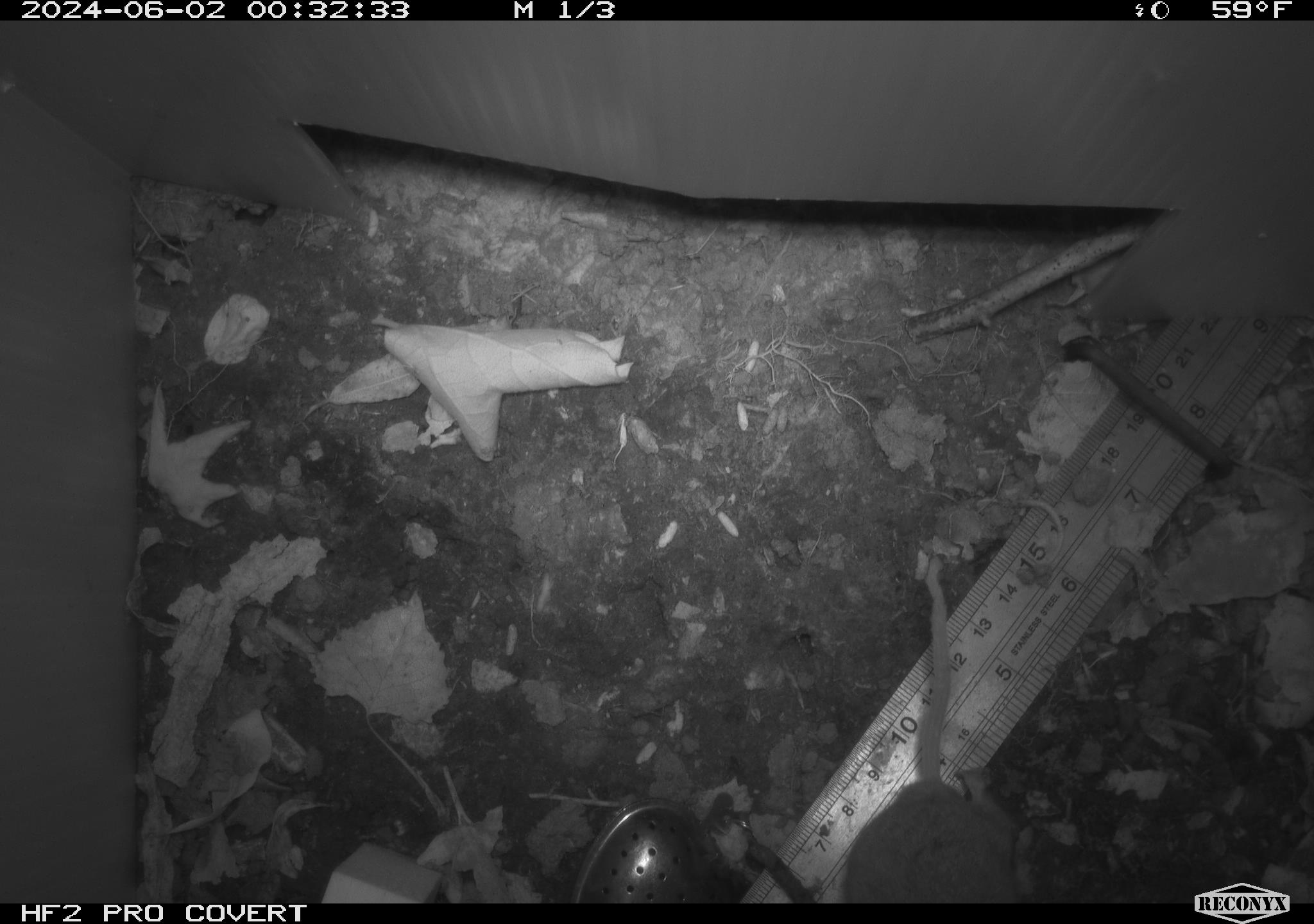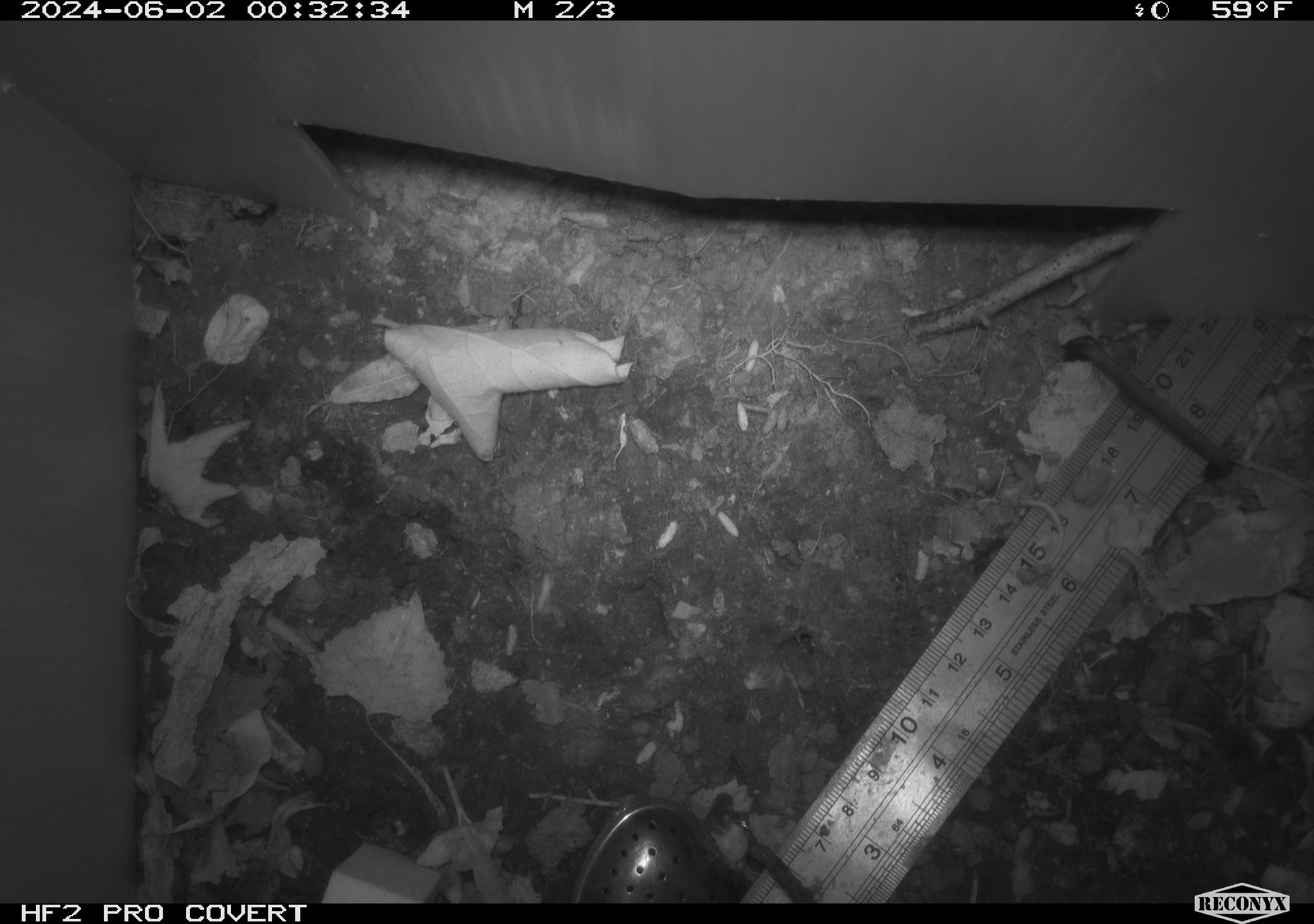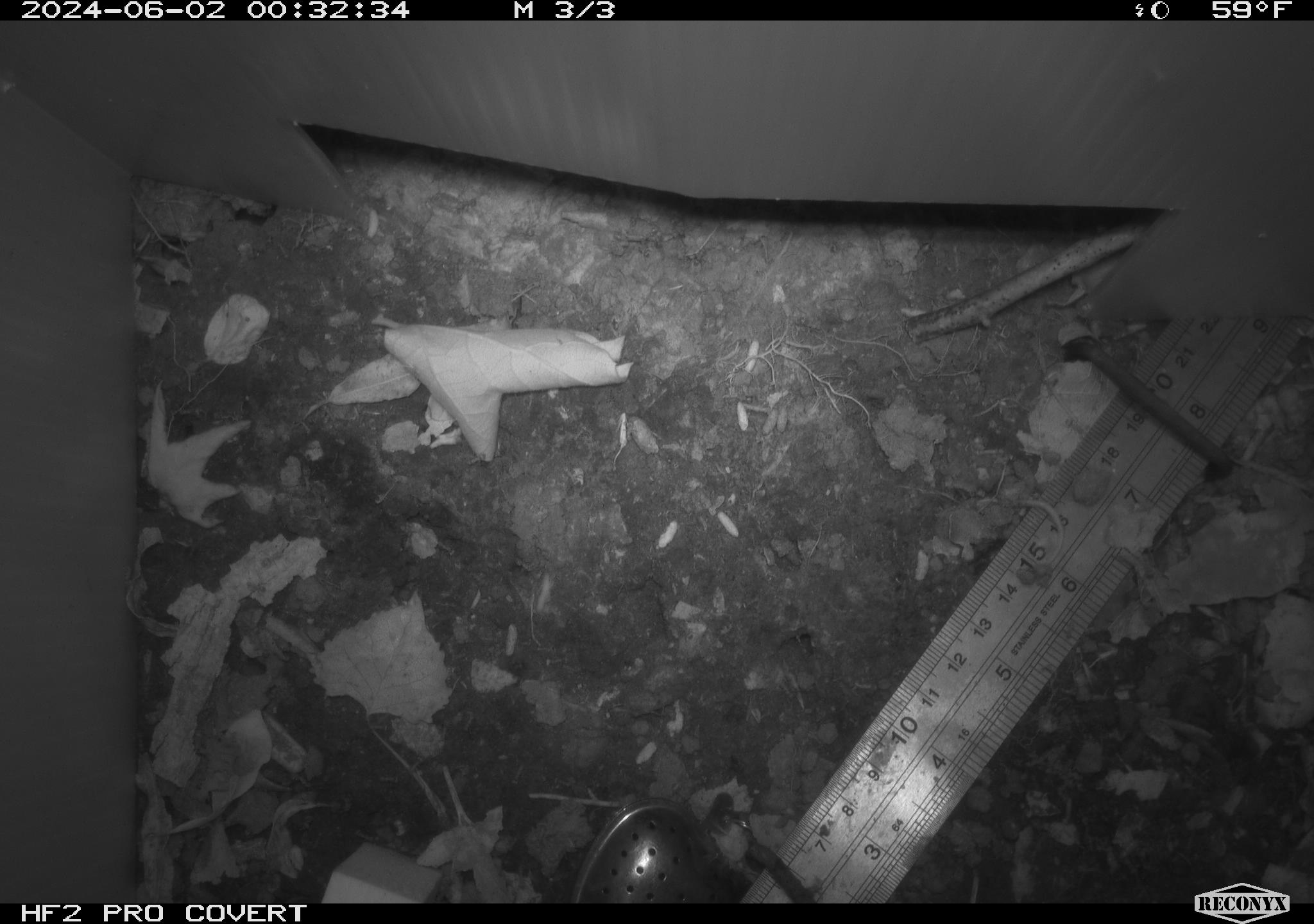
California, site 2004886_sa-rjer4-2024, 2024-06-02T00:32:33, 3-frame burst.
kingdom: Animalia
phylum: Chordata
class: Mammalia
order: Rodentia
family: Cricetidae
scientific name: Arvicolinae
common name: voles, lemmings, and muskrats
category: arvicolinae subfamily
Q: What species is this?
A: Arvicolinae subfamily (voles, lemmings, and muskrats) (Arvicolinae).